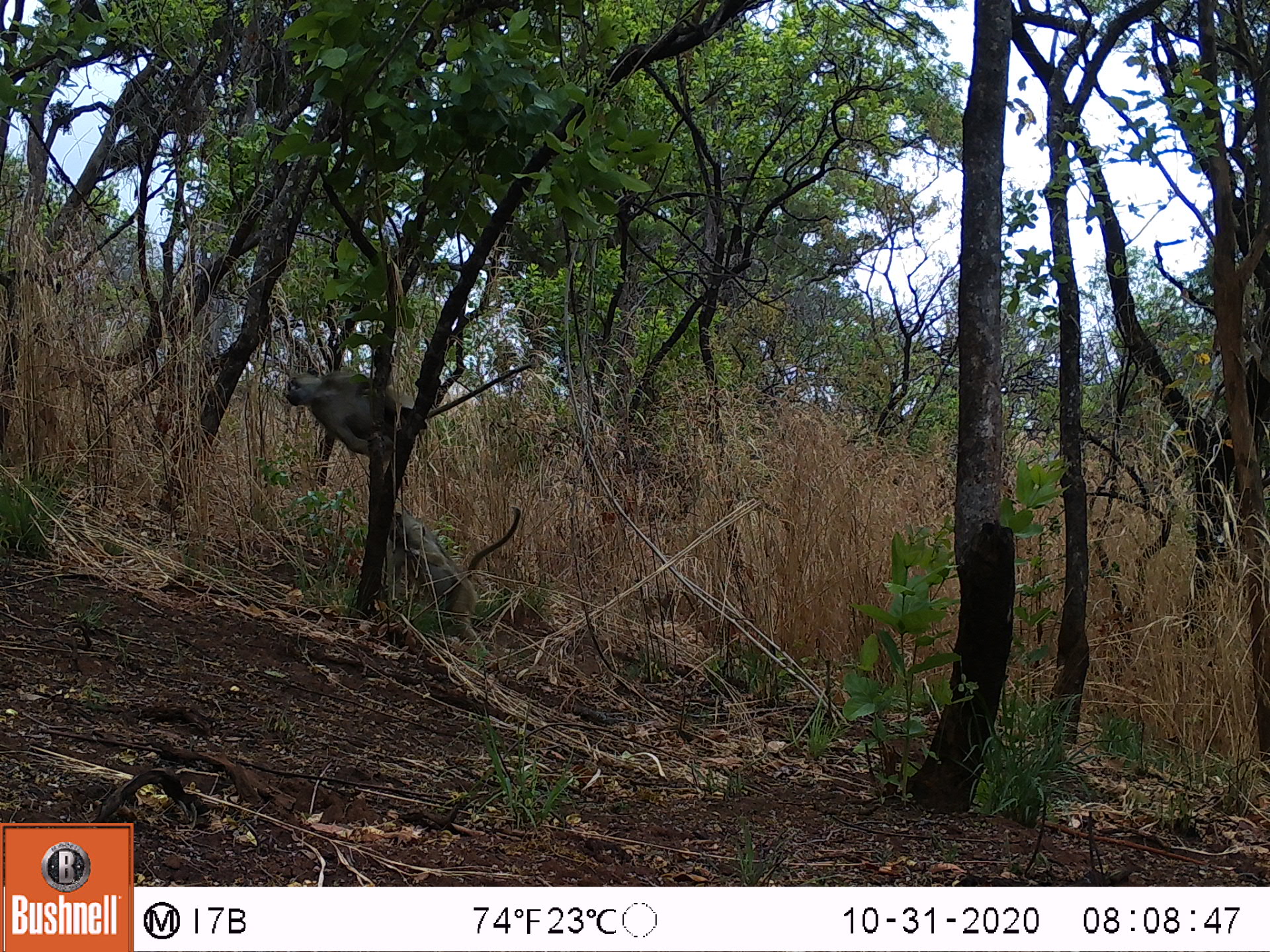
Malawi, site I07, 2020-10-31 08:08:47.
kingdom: Animalia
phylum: Chordata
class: Mammalia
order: Primates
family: Cercopithecidae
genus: Papio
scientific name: Papio cynocephalus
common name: yellow baboon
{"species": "yellow baboon (Papio cynocephalus)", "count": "1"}